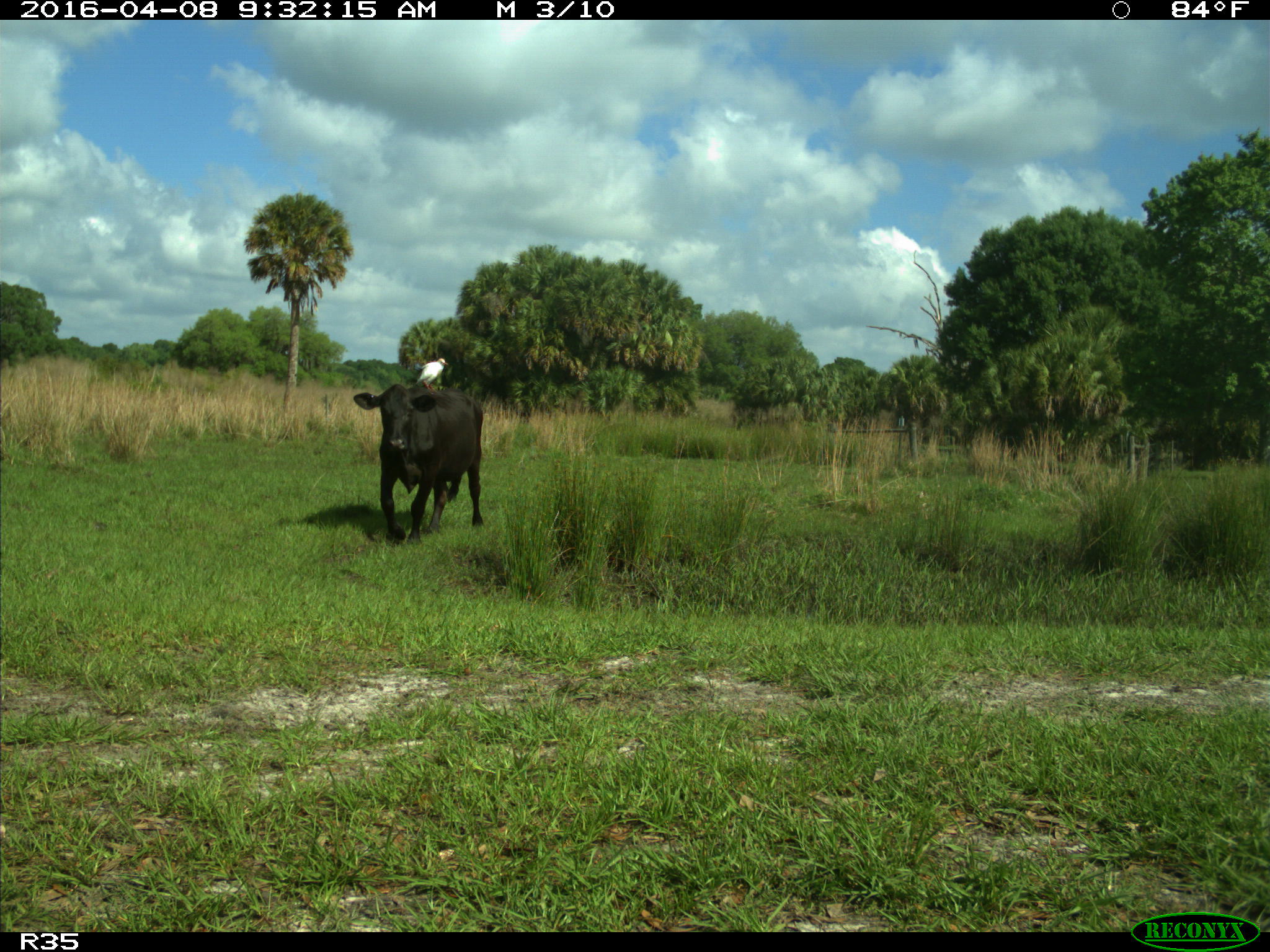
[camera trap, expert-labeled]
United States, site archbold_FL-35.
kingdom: Animalia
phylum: Chordata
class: Mammalia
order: Artiodactyla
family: Bovidae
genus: Bos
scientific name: Bos taurus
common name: domestic cow